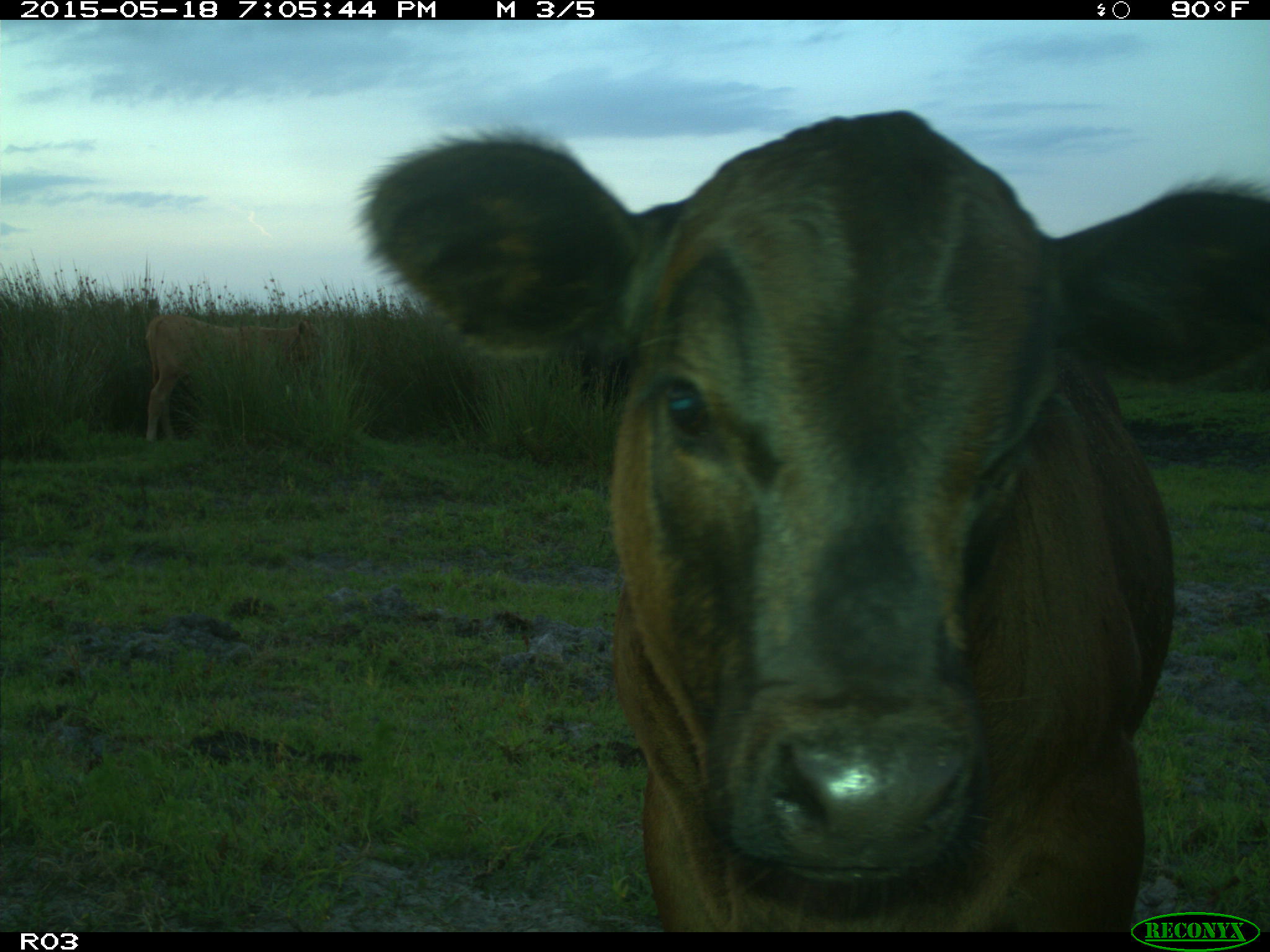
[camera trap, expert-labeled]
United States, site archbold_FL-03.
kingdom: Animalia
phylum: Chordata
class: Mammalia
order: Artiodactyla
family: Bovidae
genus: Bos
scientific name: Bos taurus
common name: domestic cow